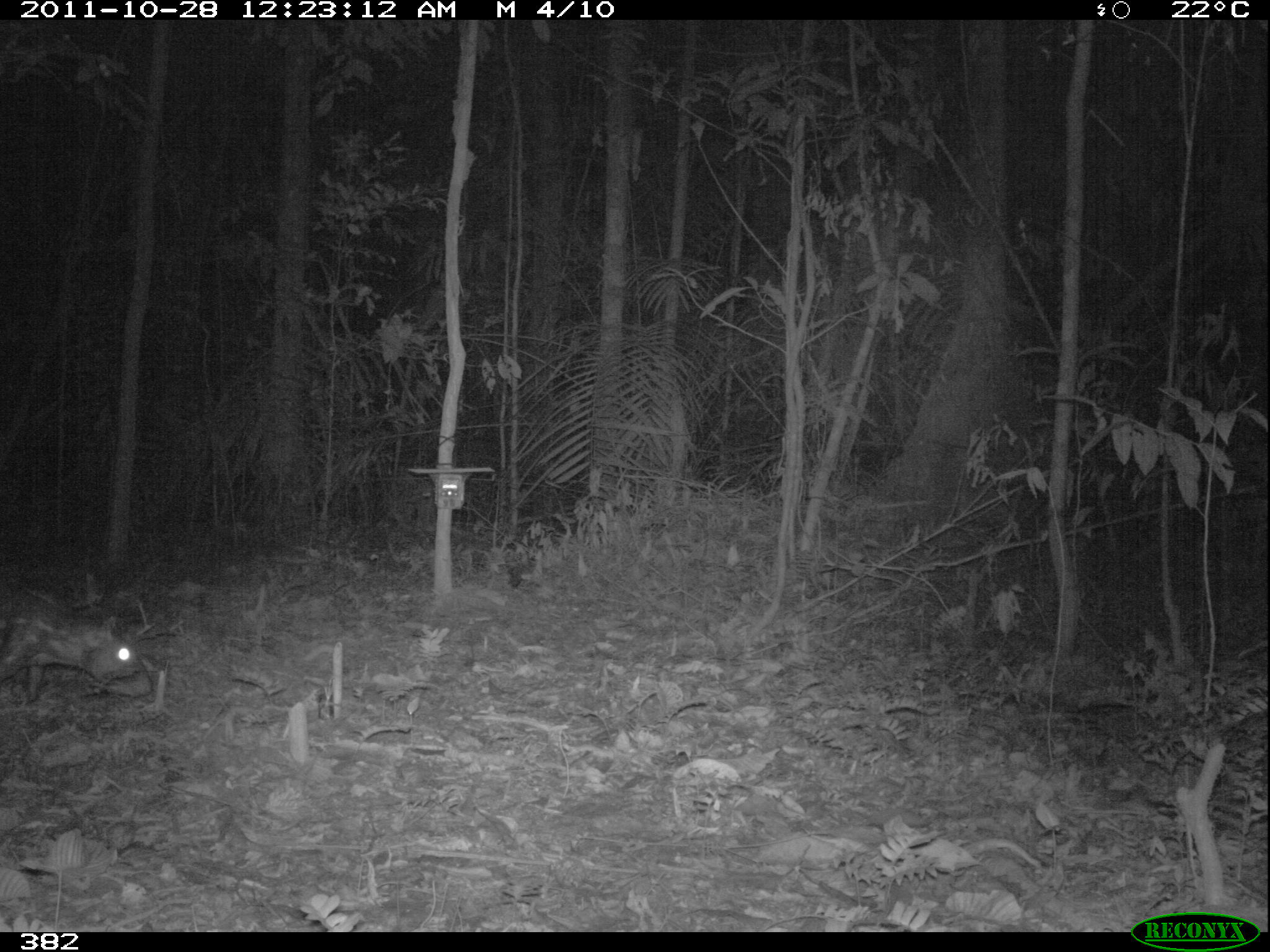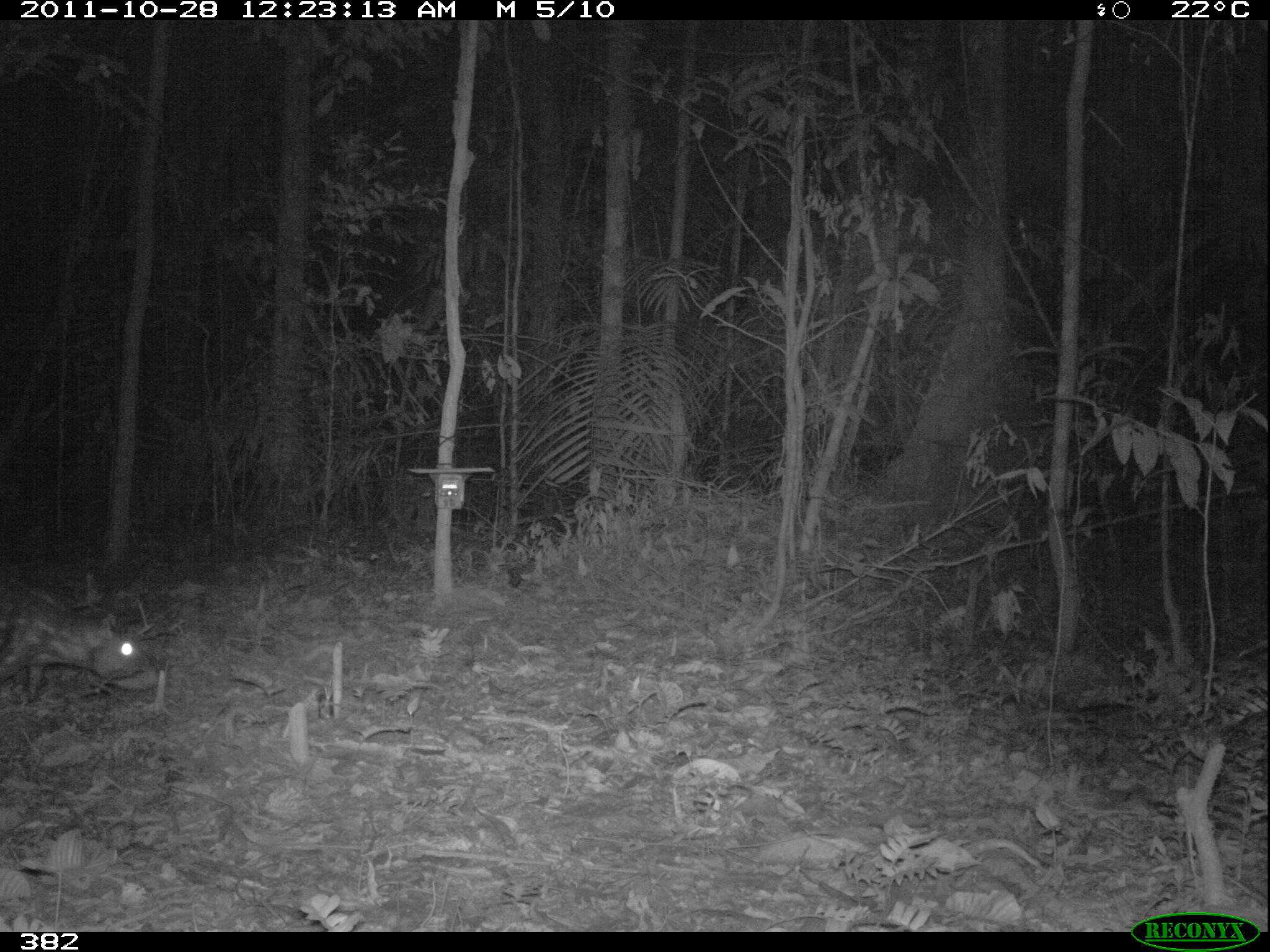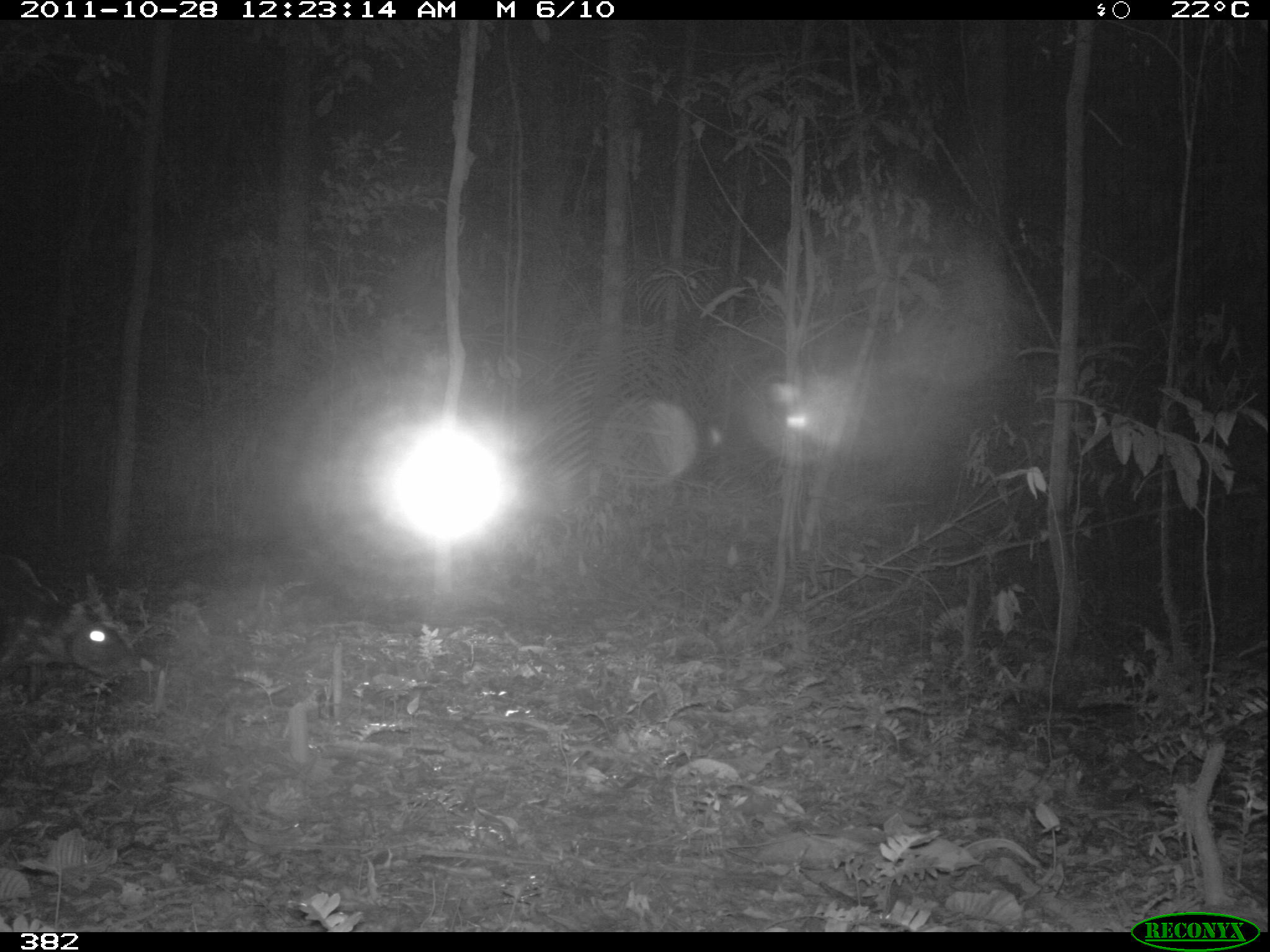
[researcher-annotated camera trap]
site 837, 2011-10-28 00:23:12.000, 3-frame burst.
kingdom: Animalia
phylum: Chordata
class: Mammalia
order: Rodentia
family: Cuniculidae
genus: Cuniculus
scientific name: Cuniculus paca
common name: spotted paca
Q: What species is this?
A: Cuniculus paca (spotted paca).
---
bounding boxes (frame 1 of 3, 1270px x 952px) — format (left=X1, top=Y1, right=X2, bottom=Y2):
cuniculus paca: (left=0, top=582, right=153, bottom=702)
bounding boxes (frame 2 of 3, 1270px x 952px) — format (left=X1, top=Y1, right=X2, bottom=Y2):
cuniculus paca: (left=0, top=571, right=160, bottom=706)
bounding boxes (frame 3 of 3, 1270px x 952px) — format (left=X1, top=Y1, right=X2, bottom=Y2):
cuniculus paca: (left=1, top=552, right=139, bottom=711)